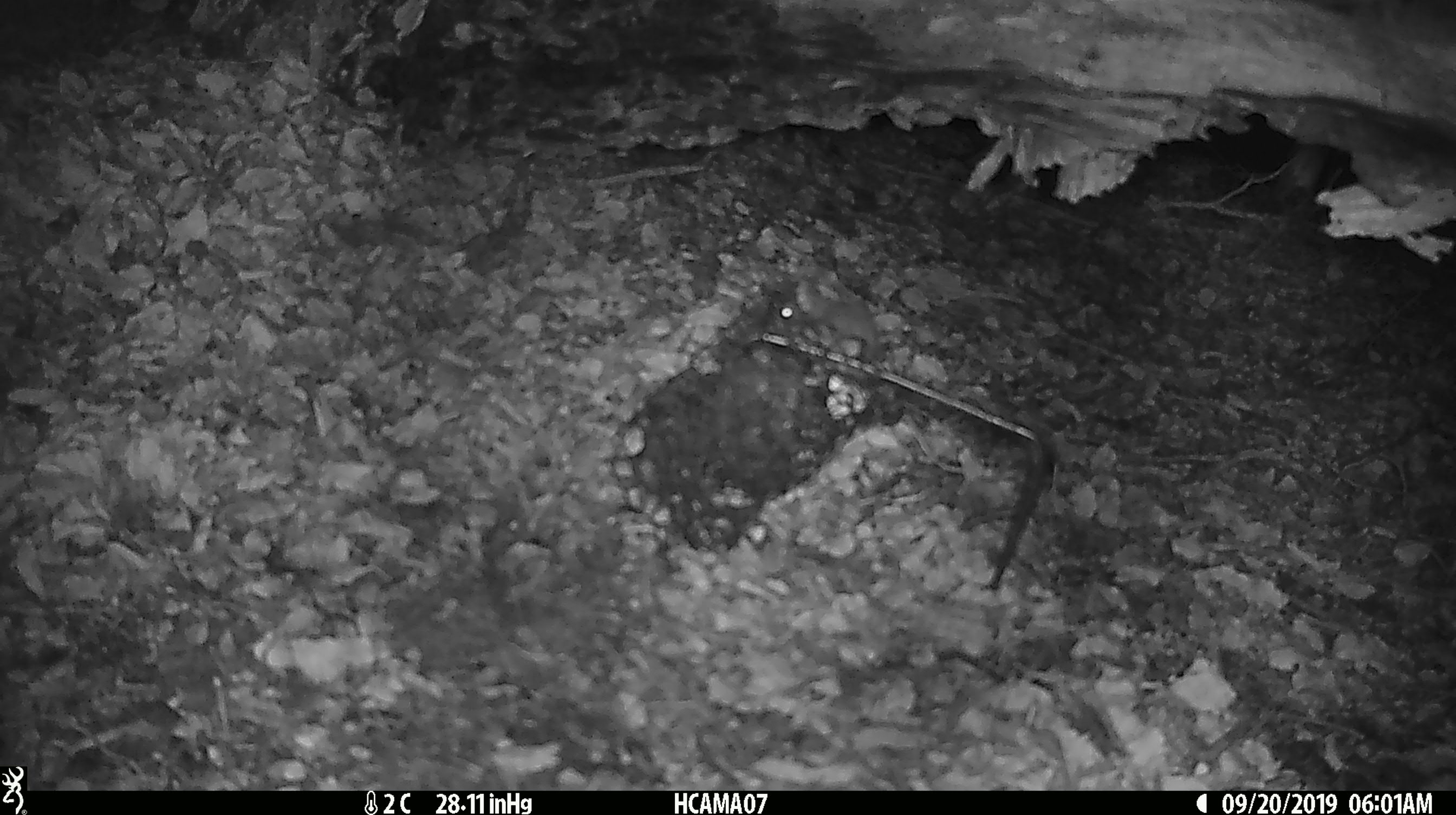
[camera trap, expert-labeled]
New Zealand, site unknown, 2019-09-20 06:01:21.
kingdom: Animalia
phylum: Chordata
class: Mammalia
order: Rodentia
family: Muridae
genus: Mus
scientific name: Mus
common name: mouse